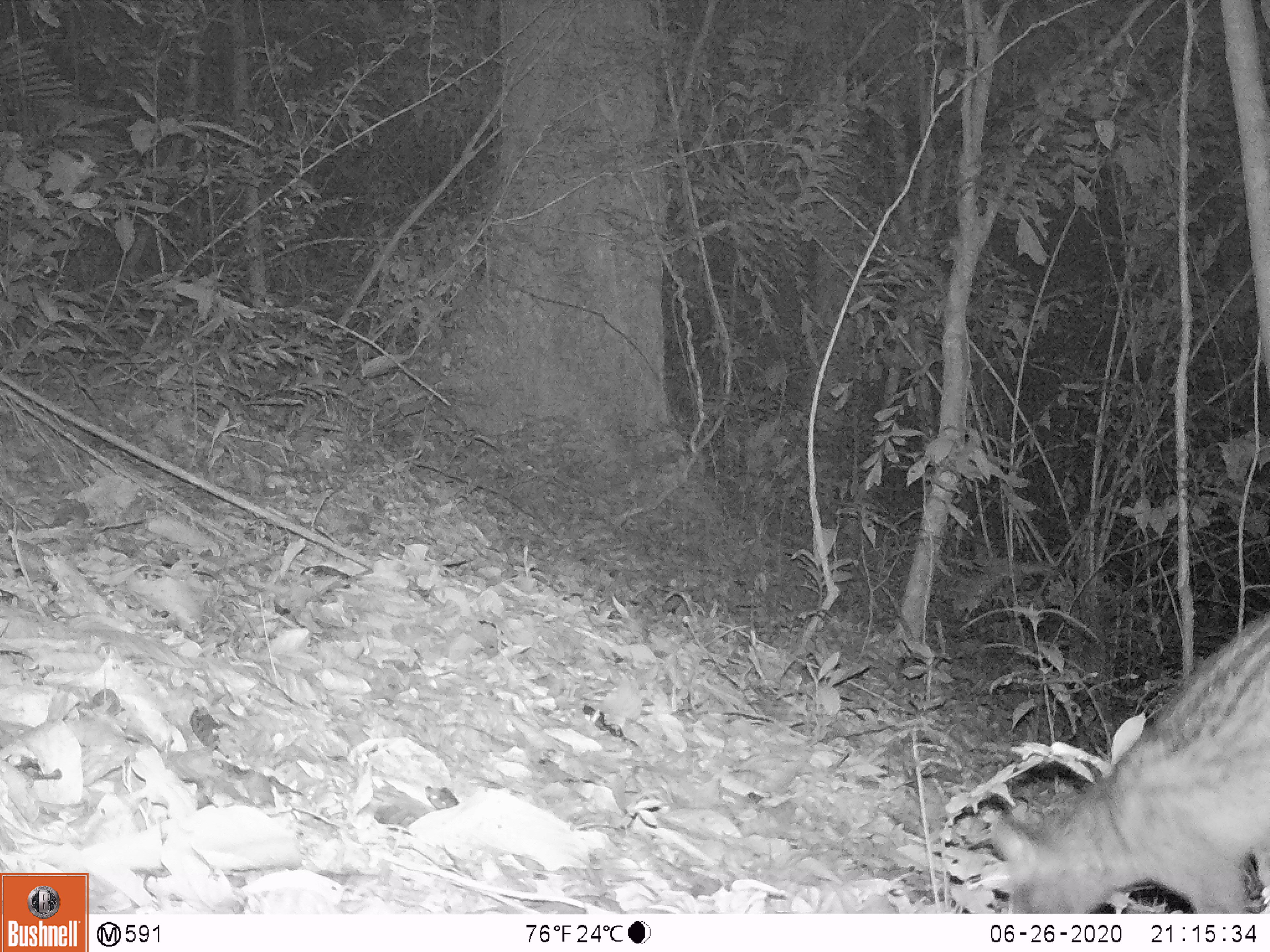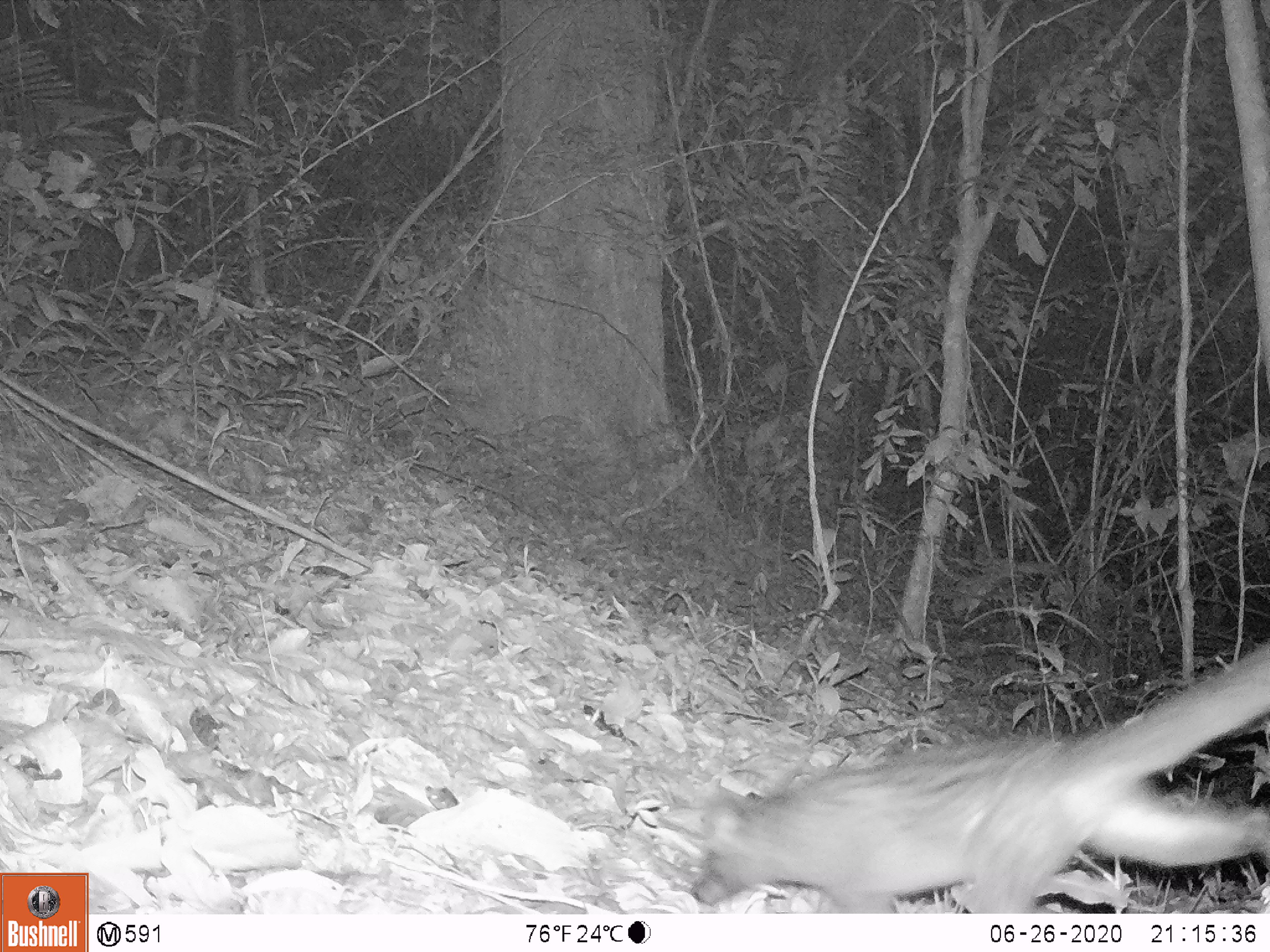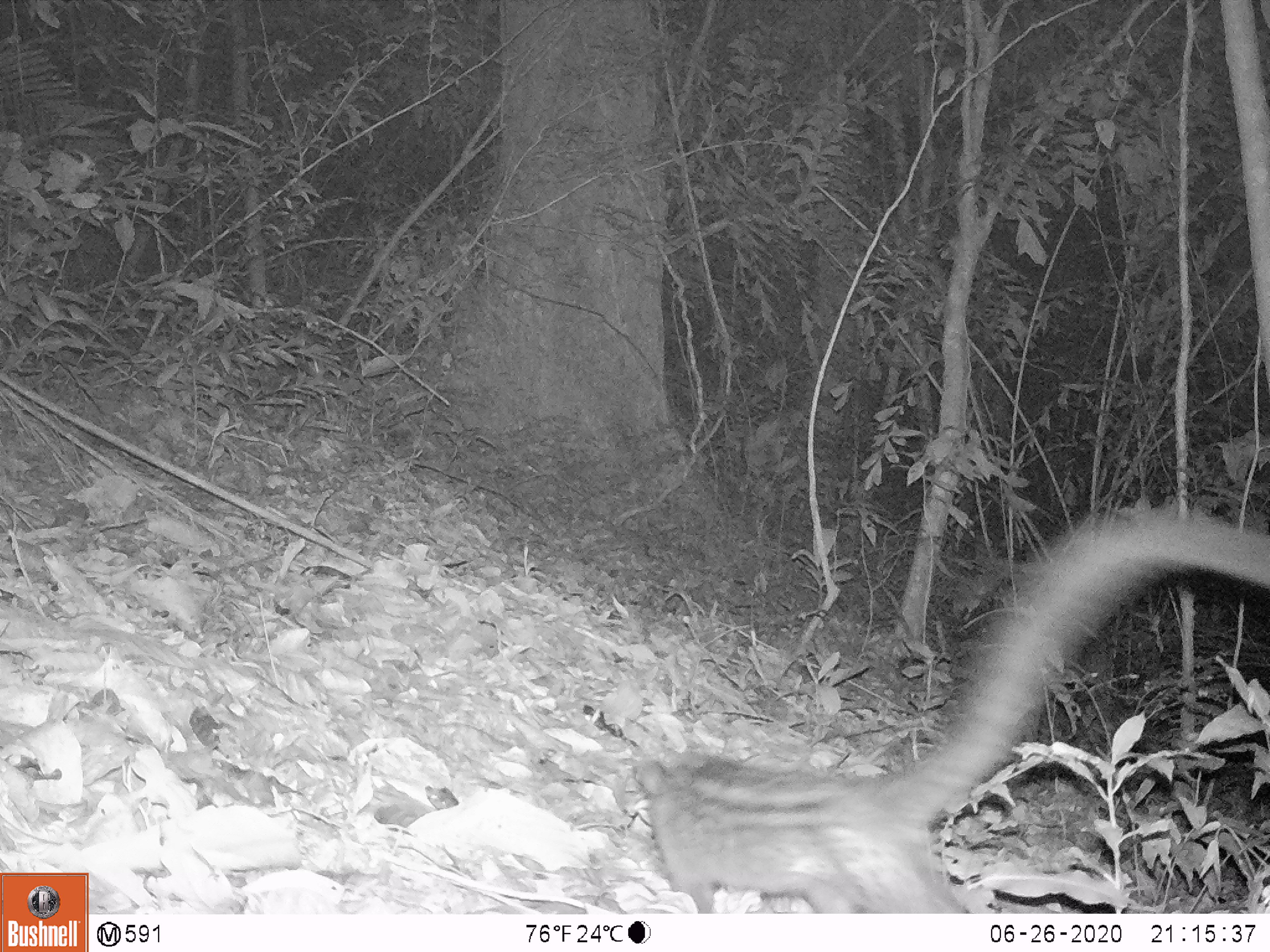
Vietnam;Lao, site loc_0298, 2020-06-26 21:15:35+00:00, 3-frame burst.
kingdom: Animalia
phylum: Chordata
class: Mammalia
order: Carnivora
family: Viverridae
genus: Paradoxurus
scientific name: Paradoxurus hermaphroditus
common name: common palm civet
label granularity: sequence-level